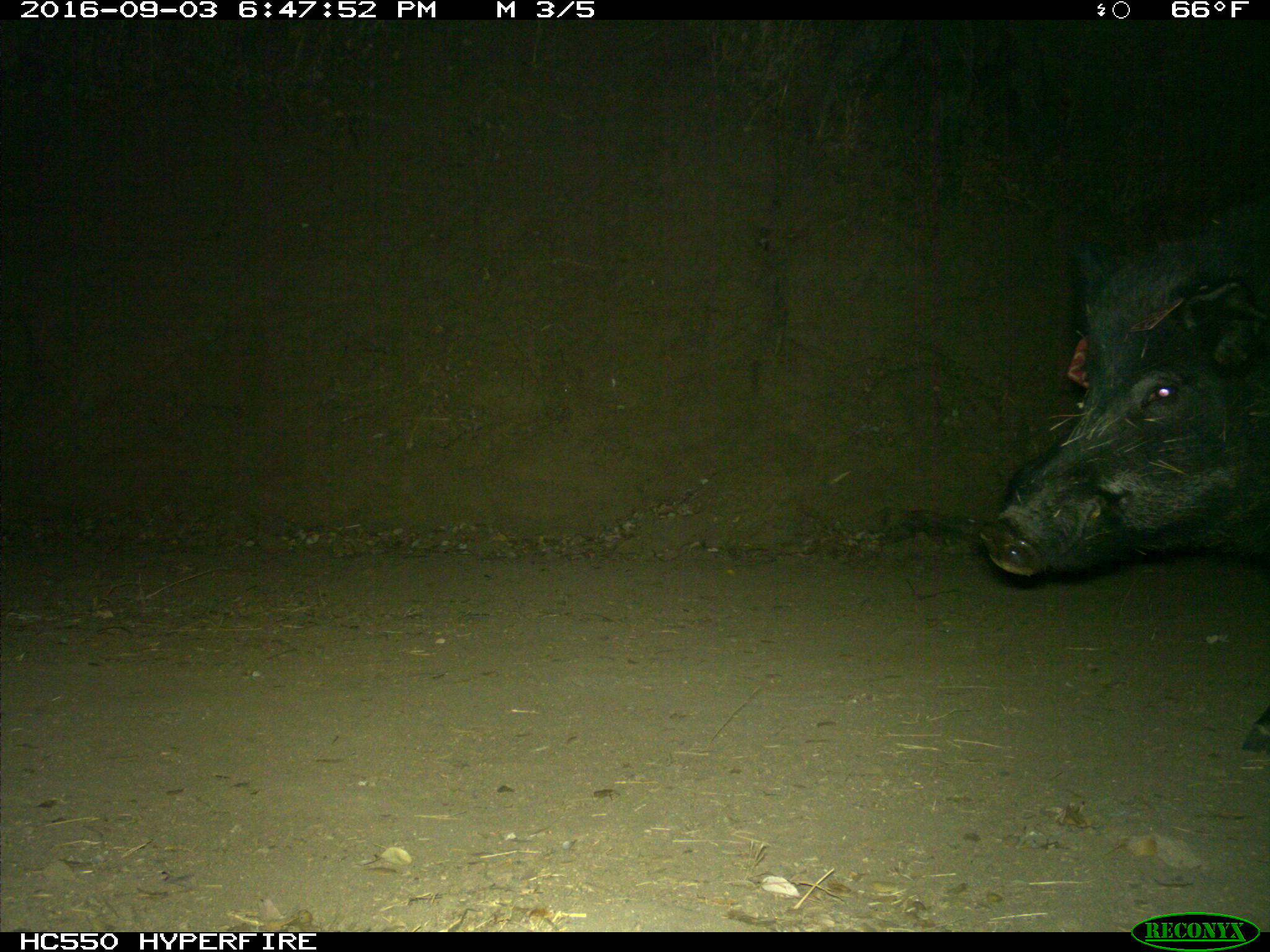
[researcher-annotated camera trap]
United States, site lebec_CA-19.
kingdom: Animalia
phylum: Chordata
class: Mammalia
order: Artiodactyla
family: Suidae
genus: Sus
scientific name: Sus scrofa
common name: wild boar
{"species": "Sus scrofa (wild boar)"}